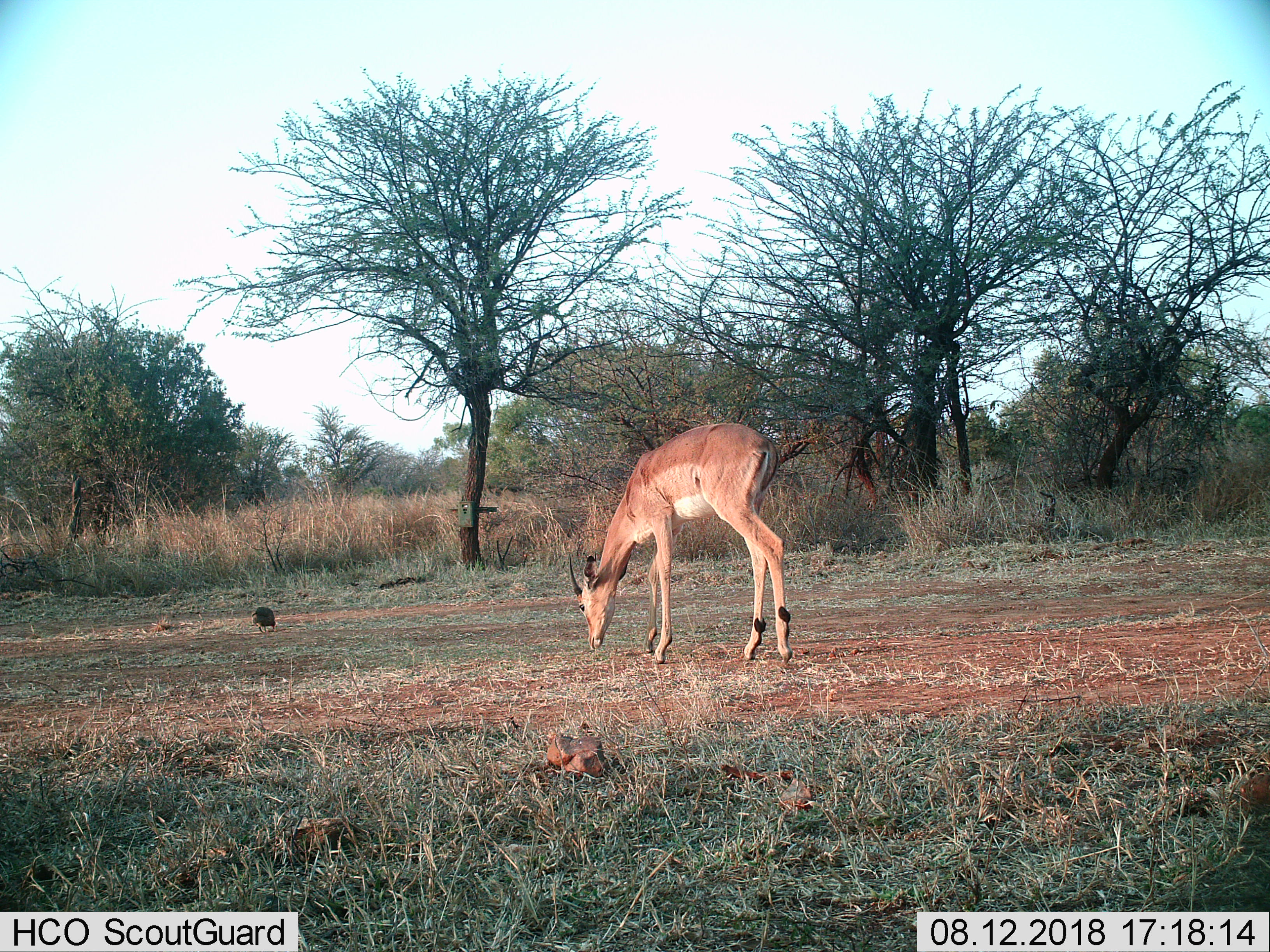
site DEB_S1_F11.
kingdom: Animalia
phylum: Chordata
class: Aves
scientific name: Aves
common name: bird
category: birdother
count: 1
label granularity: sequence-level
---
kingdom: Animalia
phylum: Chordata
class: Mammalia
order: Artiodactyla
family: Bovidae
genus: Aepyceros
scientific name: Aepyceros melampus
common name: impala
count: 1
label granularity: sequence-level